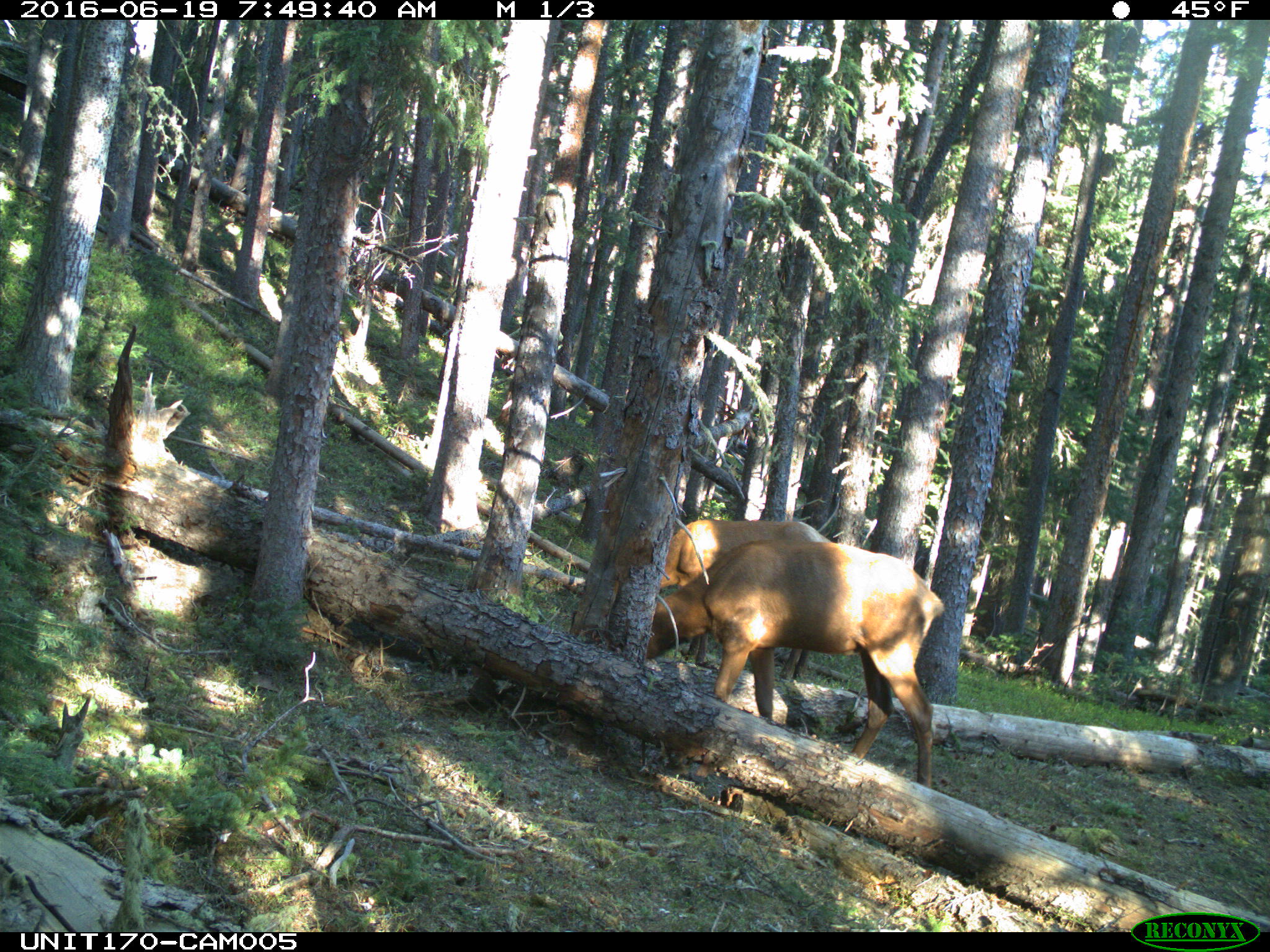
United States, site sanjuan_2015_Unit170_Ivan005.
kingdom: Animalia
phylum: Chordata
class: Mammalia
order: Artiodactyla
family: Cervidae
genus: Cervus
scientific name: Cervus elaphus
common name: red deer